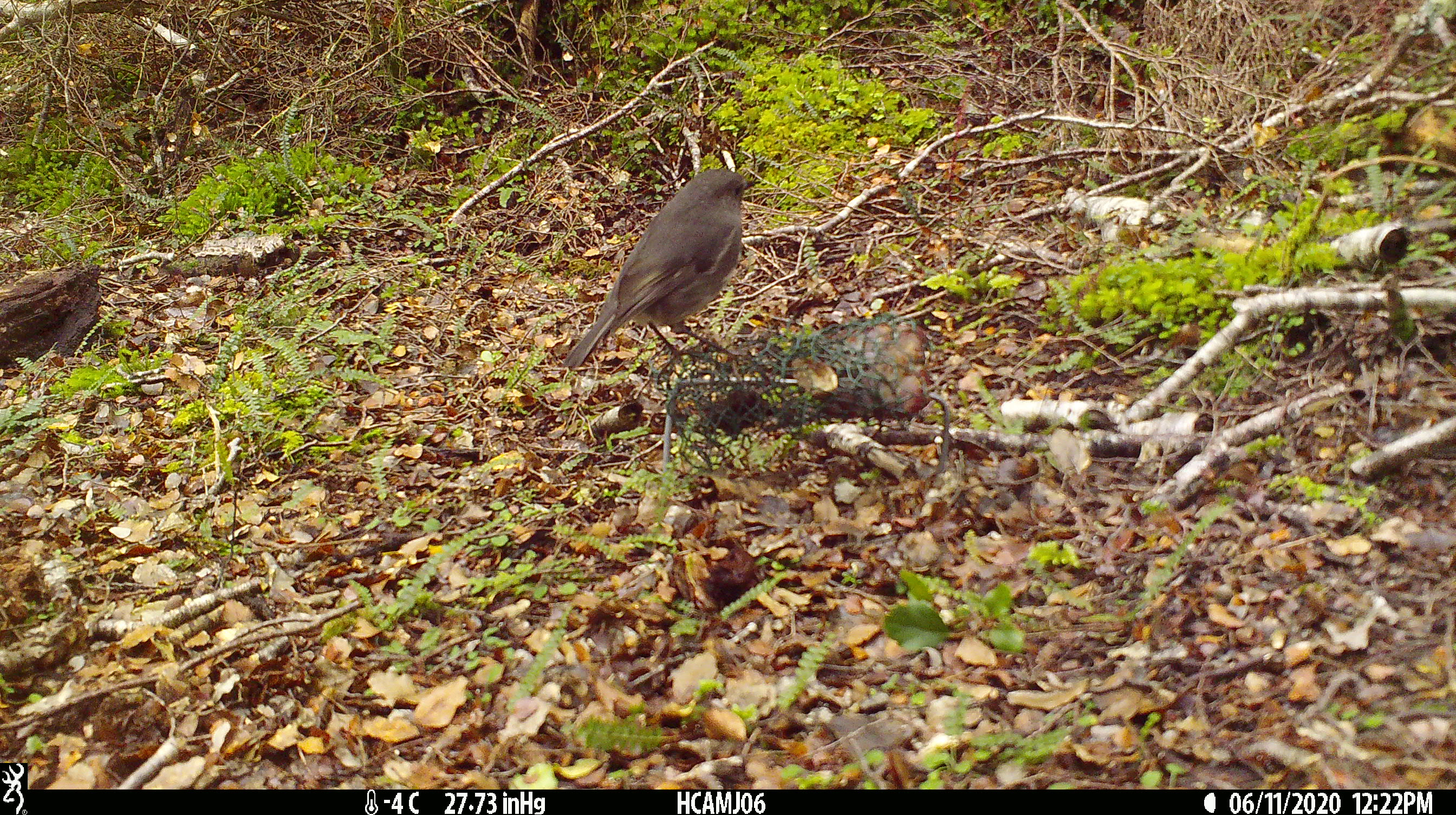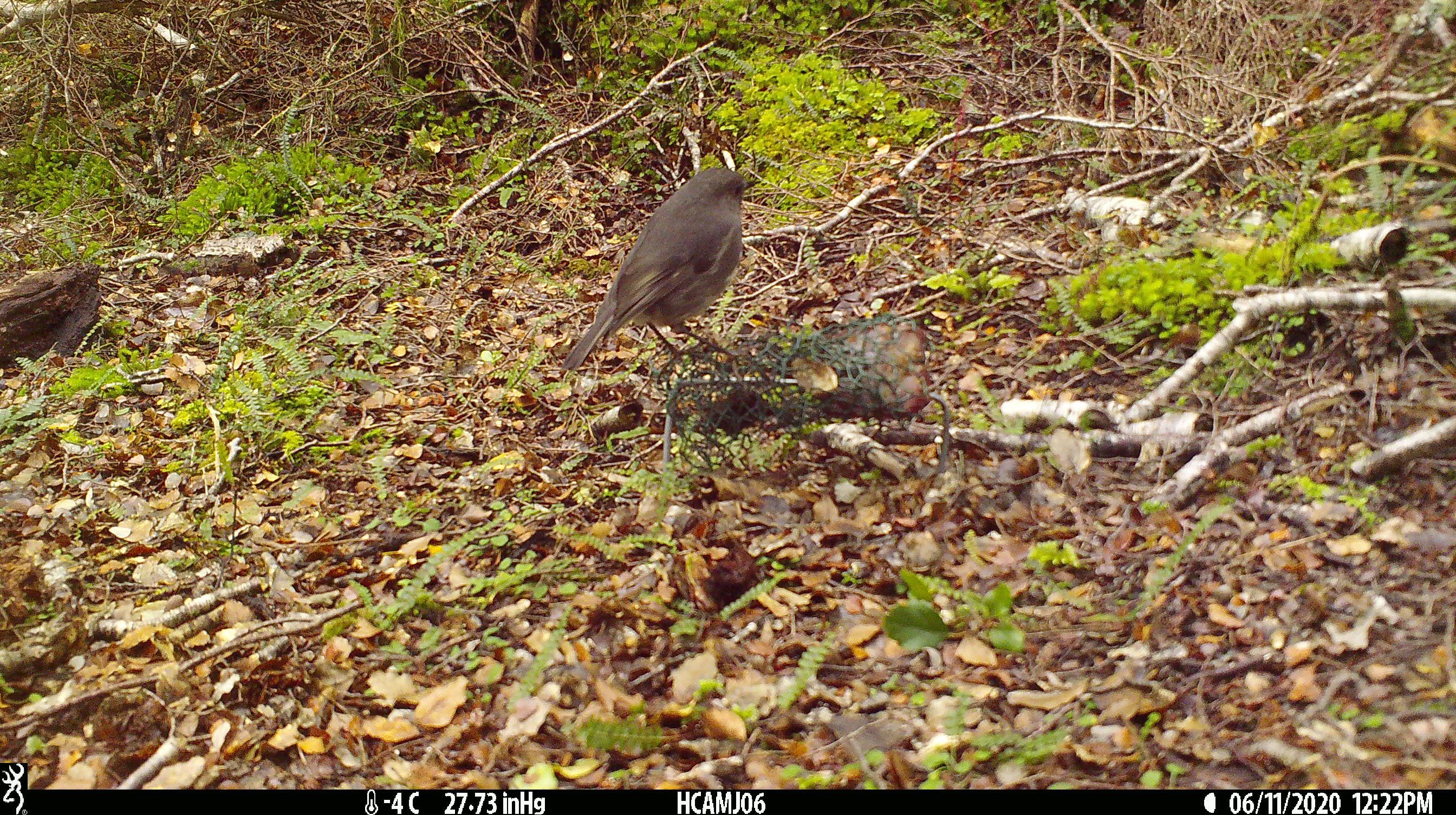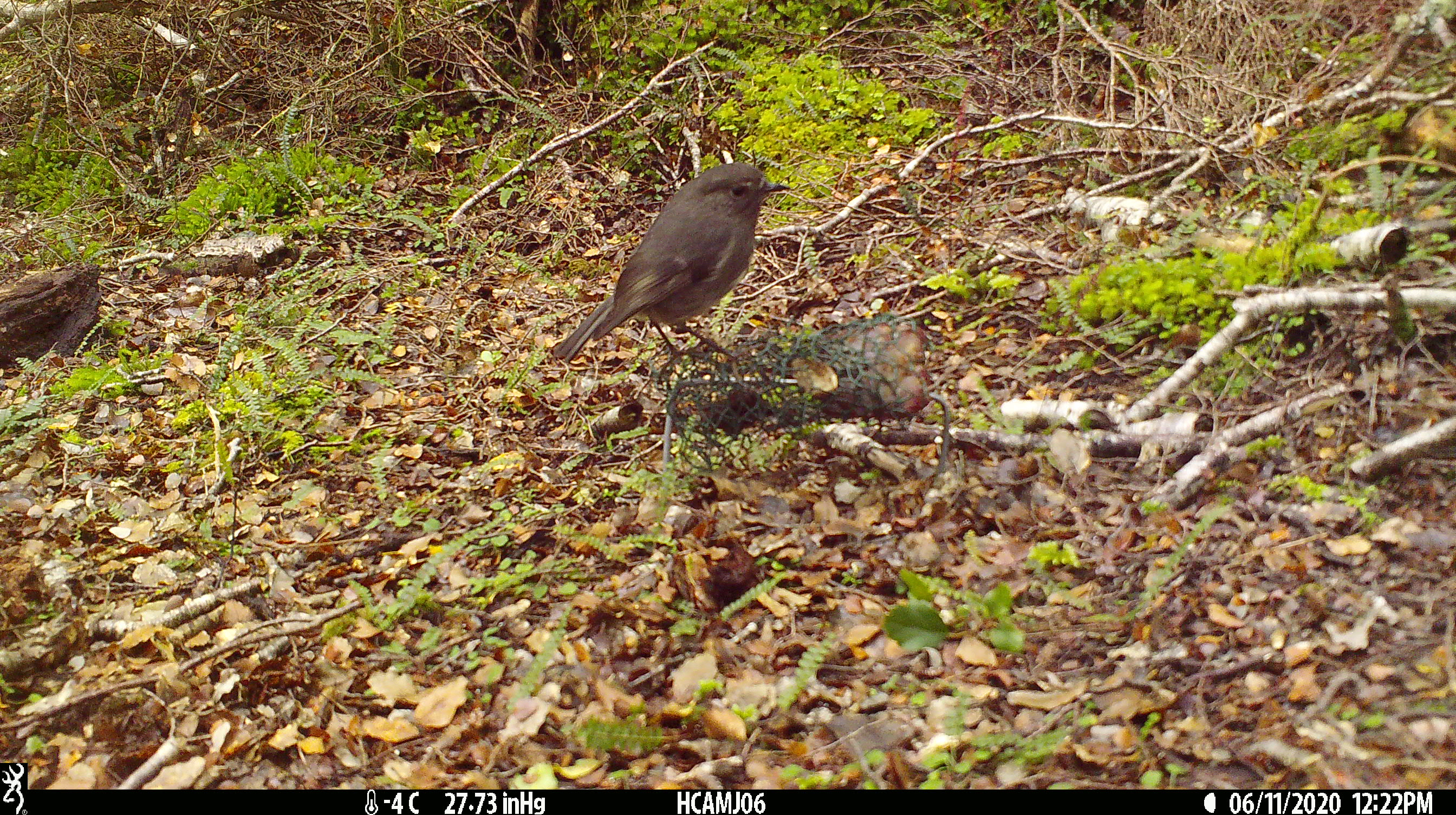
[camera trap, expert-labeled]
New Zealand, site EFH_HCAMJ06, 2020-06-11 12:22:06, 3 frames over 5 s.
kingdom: Animalia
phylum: Chordata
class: Aves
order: Passeriformes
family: Petroicidae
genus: Petroica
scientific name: Petroica australis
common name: new zealand robin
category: robin